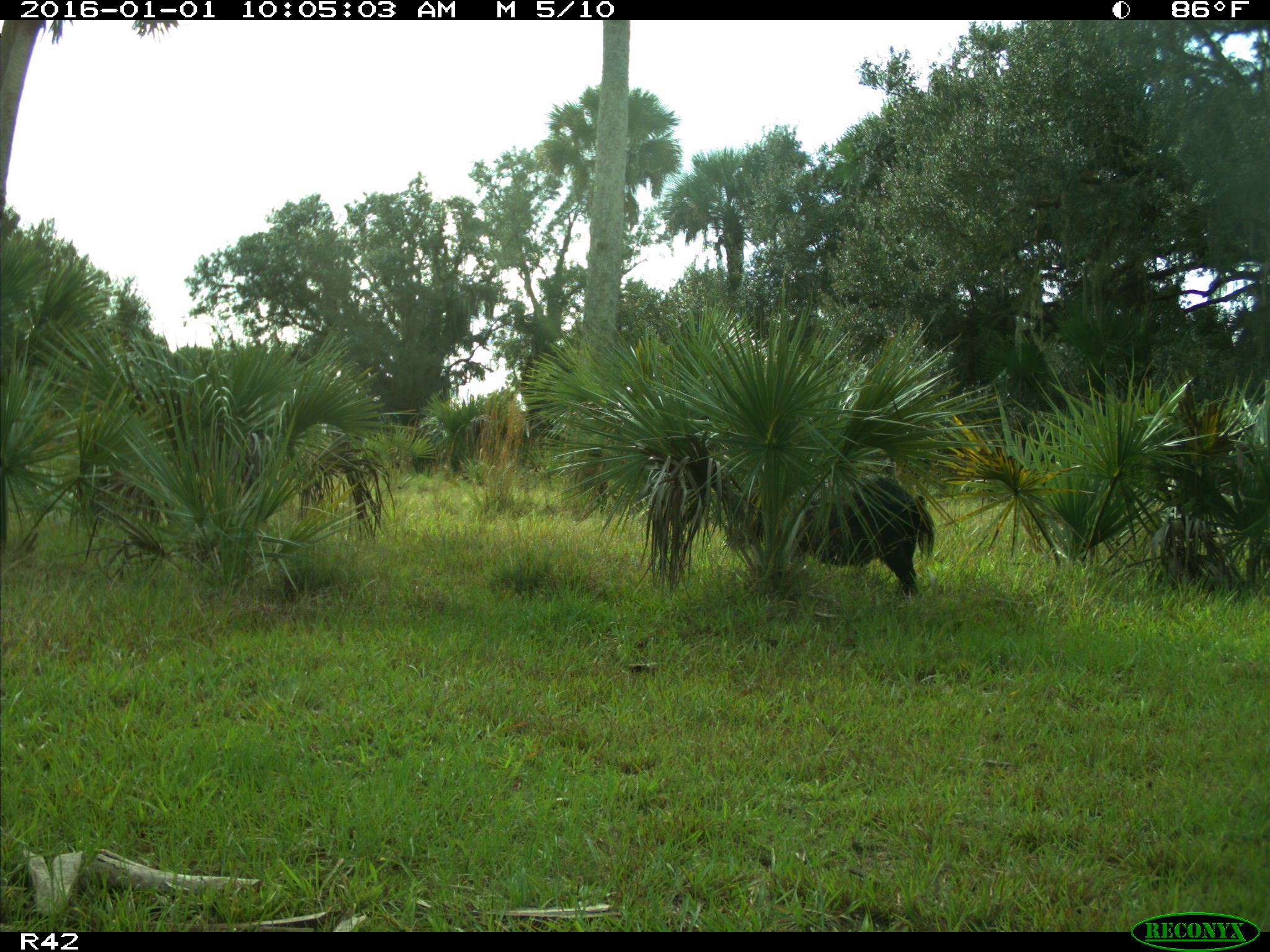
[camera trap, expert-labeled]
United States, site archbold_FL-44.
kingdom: Animalia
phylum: Chordata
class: Mammalia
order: Artiodactyla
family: Suidae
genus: Sus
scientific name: Sus scrofa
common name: wild boar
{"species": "Sus scrofa (wild boar)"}